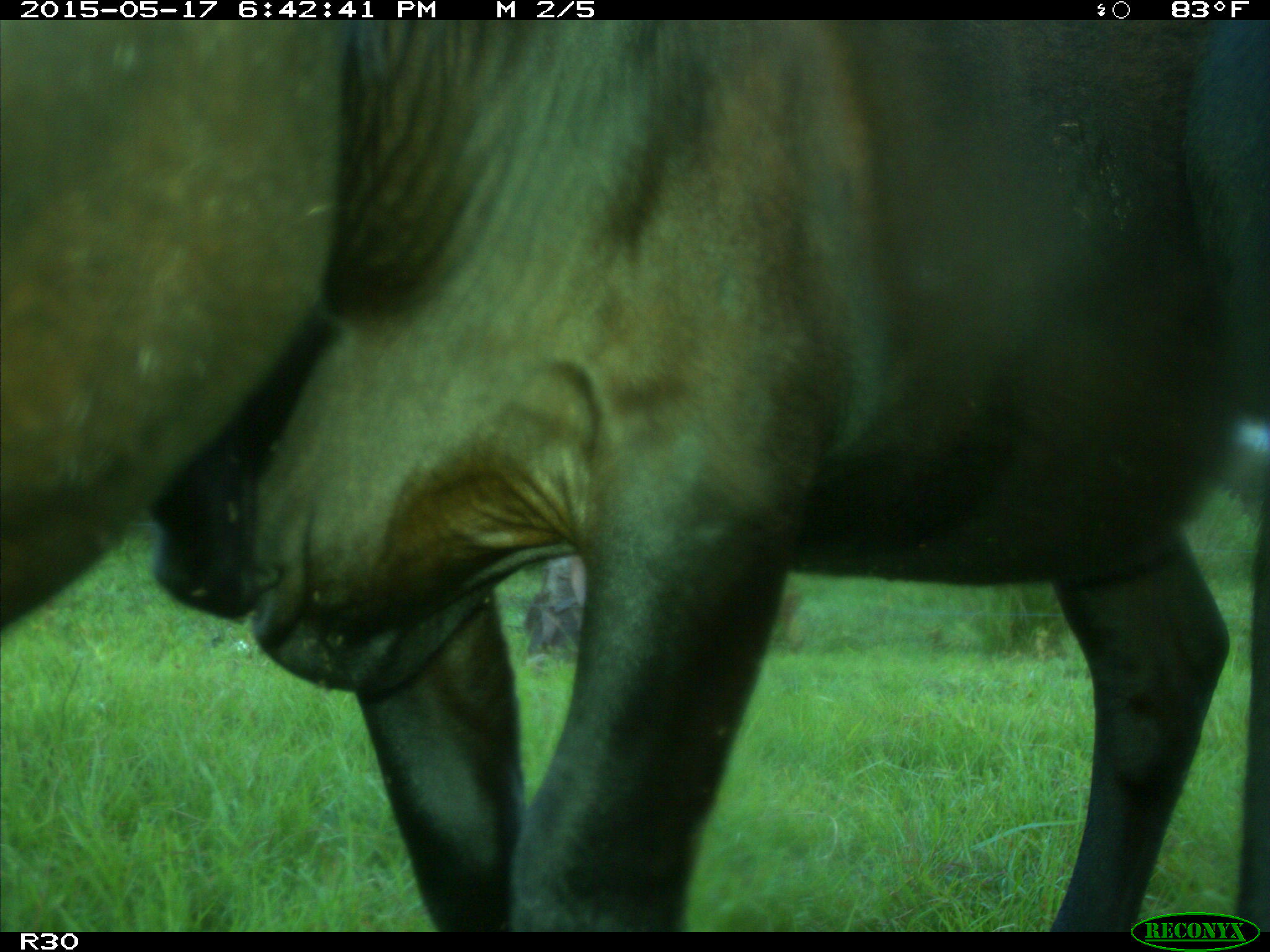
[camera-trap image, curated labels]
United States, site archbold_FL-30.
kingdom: Animalia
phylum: Chordata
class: Mammalia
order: Artiodactyla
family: Bovidae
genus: Bos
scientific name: Bos taurus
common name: domestic cow